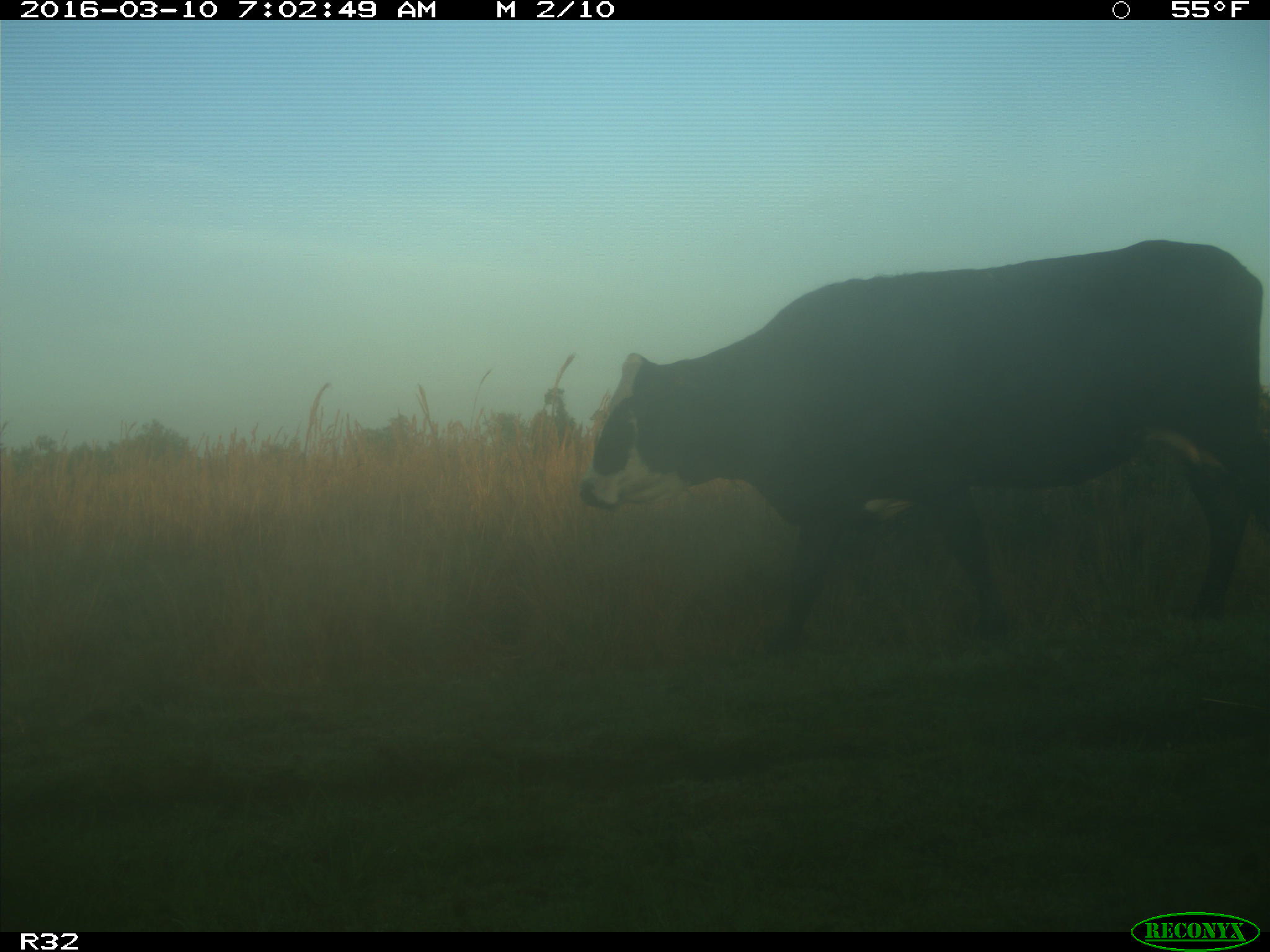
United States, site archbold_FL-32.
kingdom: Animalia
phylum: Chordata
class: Mammalia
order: Artiodactyla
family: Bovidae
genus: Bos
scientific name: Bos taurus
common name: domestic cow